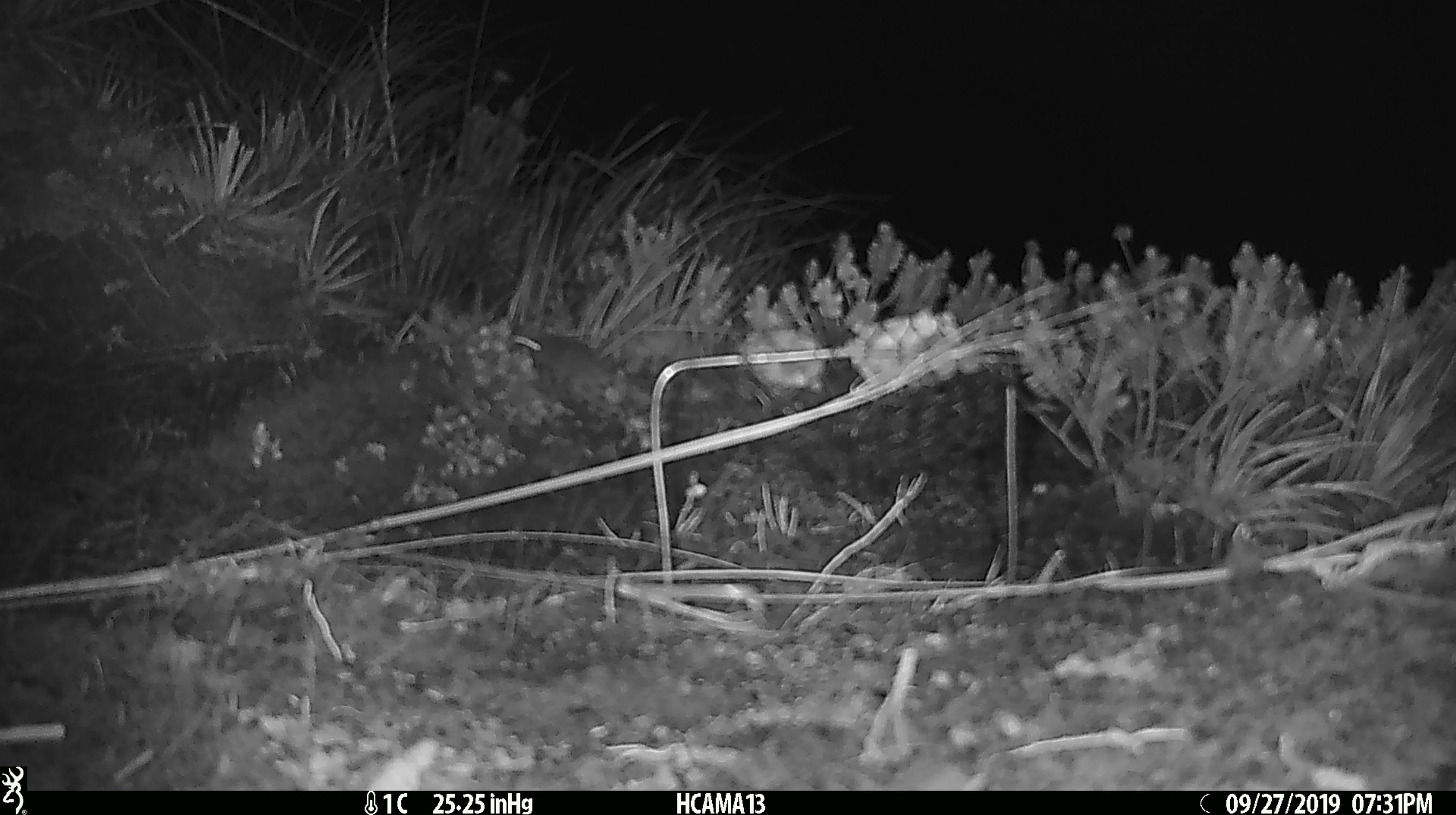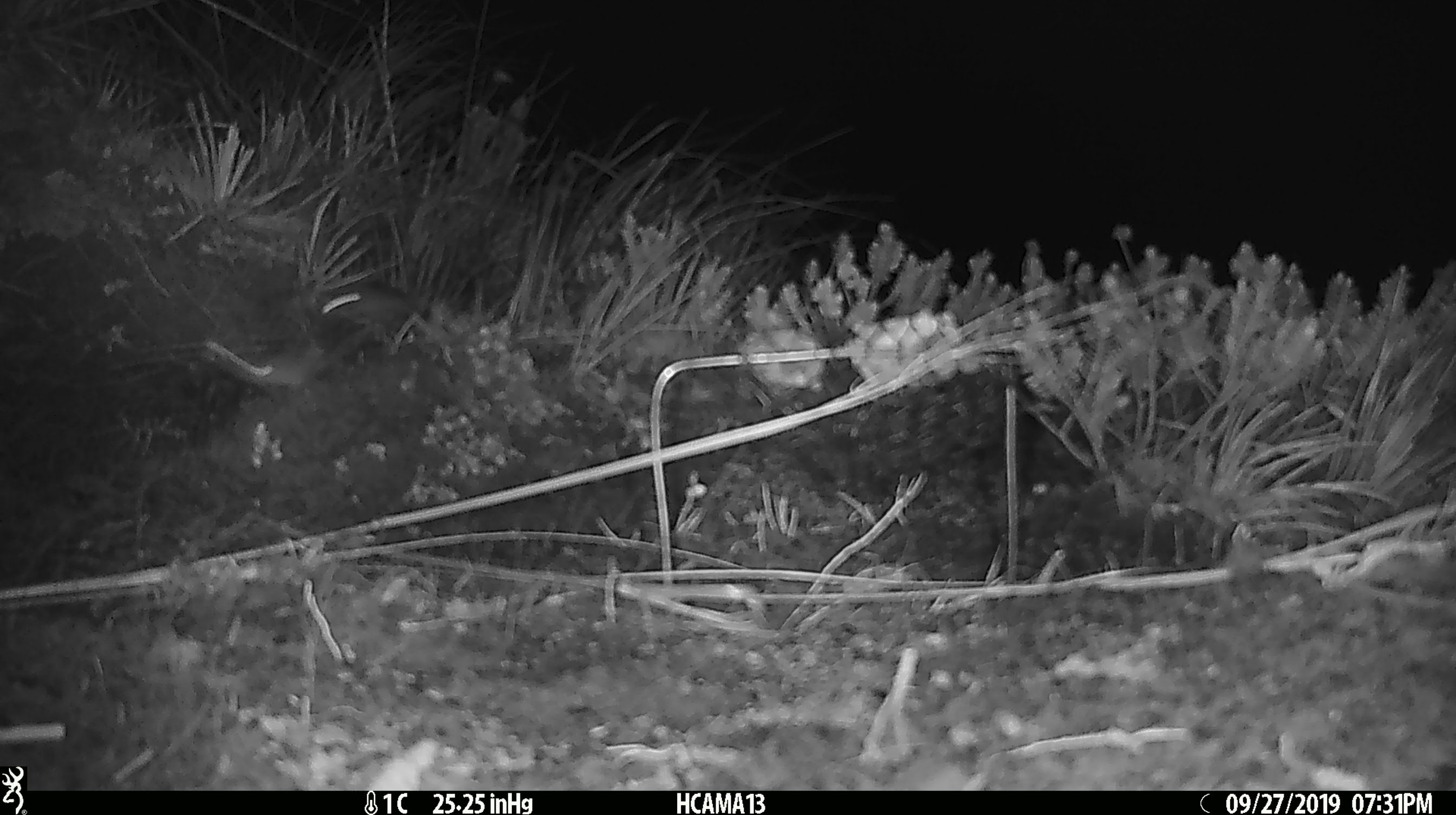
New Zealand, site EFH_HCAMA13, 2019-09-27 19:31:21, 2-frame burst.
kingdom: Animalia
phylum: Chordata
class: Mammalia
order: Rodentia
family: Muridae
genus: Mus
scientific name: Mus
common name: mouse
Mouse (Mus).